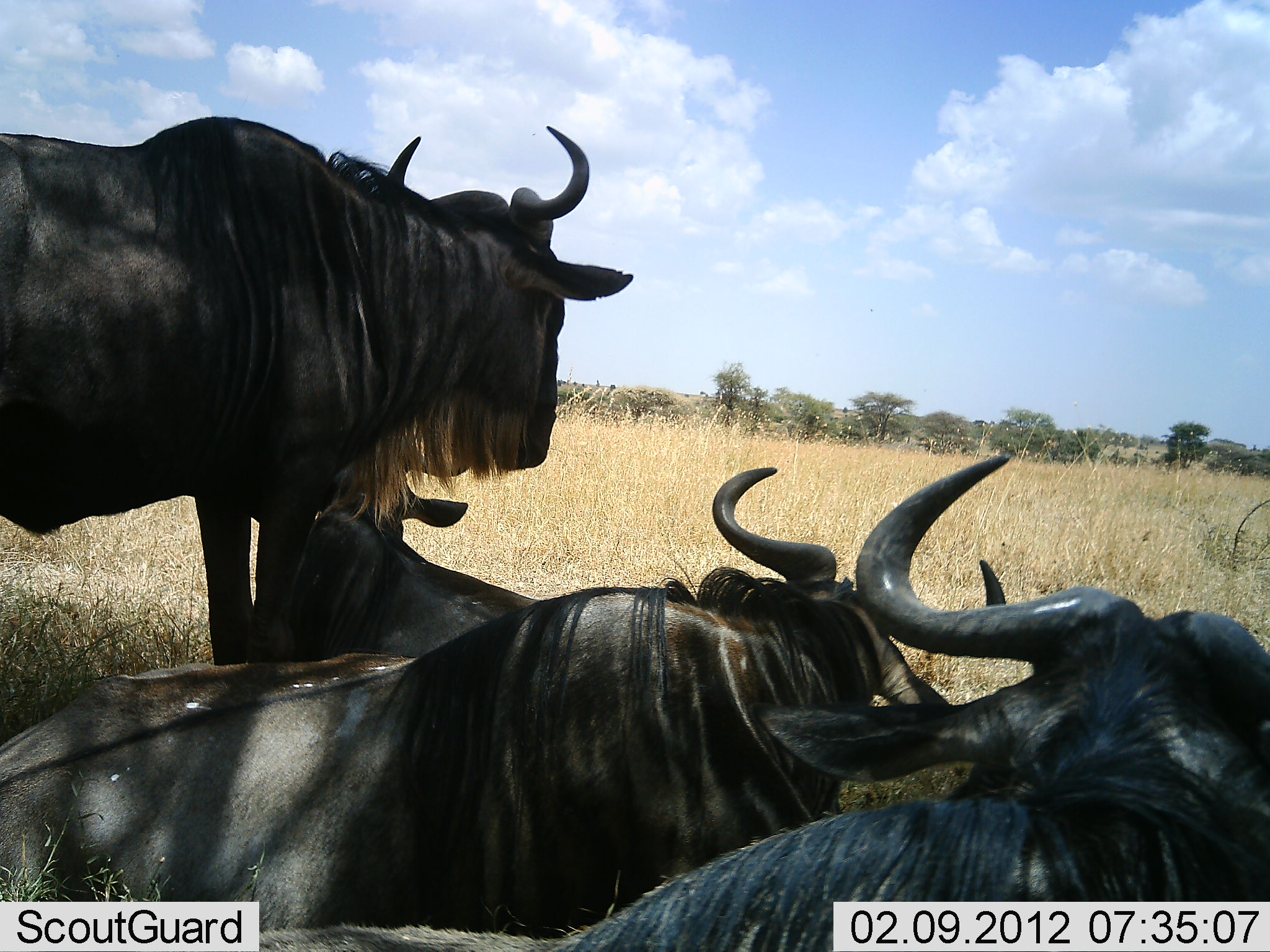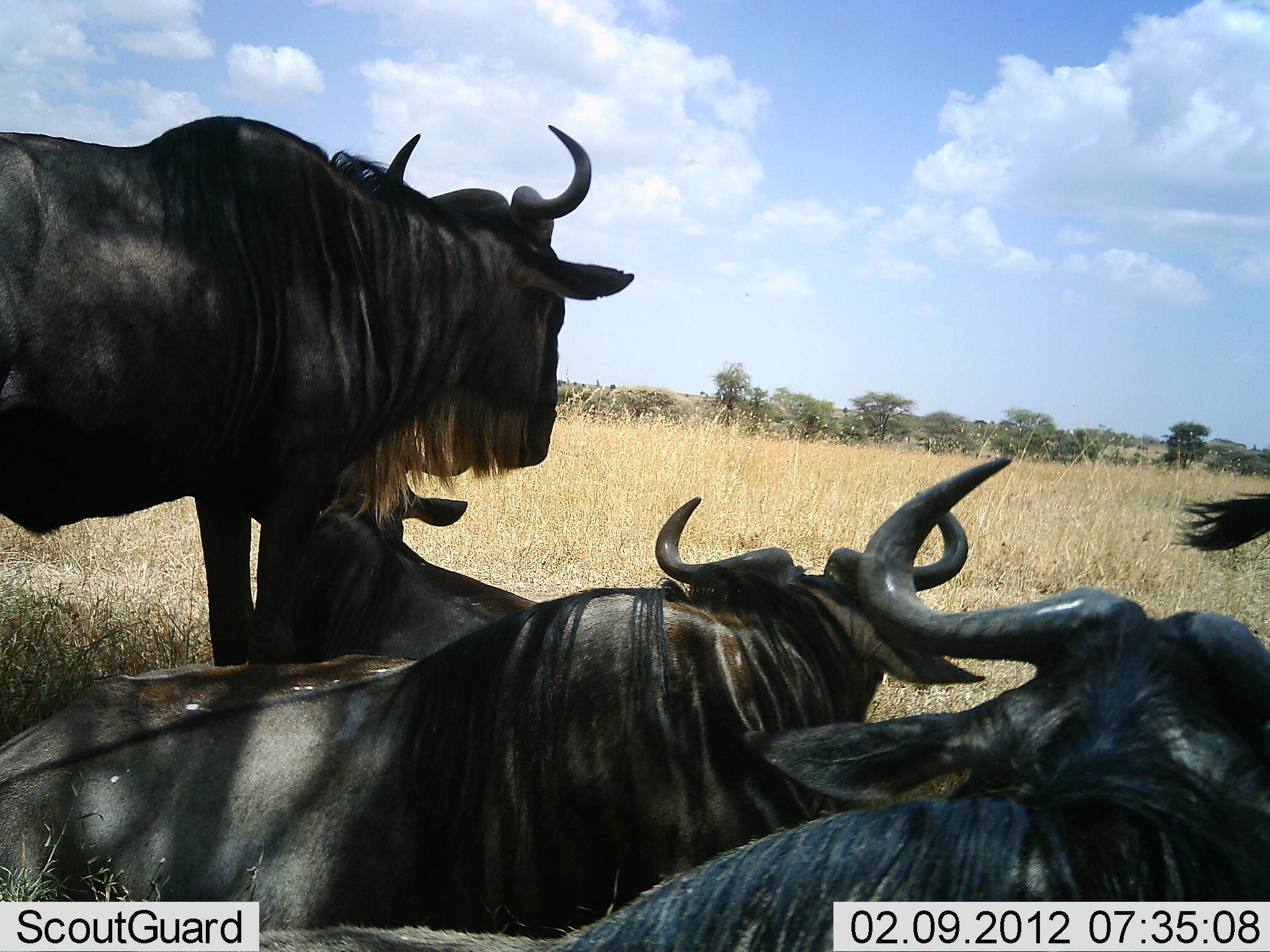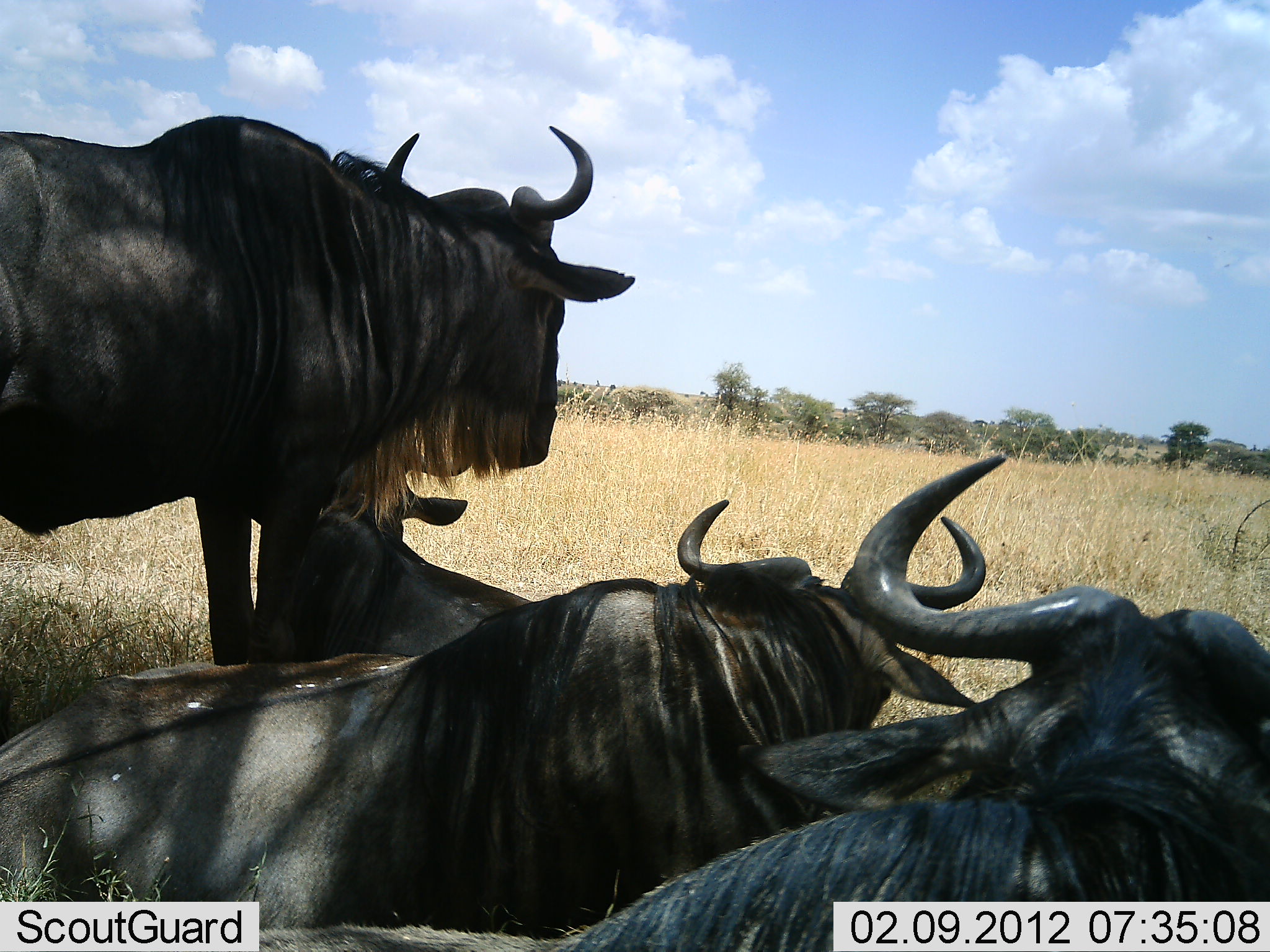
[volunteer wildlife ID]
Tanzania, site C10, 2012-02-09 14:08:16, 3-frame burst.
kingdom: Animalia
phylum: Chordata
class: Mammalia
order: Artiodactyla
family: Bovidae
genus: Connochaetes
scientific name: Connochaetes taurinus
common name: blue wildebeest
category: wildebeest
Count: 5.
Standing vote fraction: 79%.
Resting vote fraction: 100%.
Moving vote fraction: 0%.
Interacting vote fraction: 0%.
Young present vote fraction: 7%.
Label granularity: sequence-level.